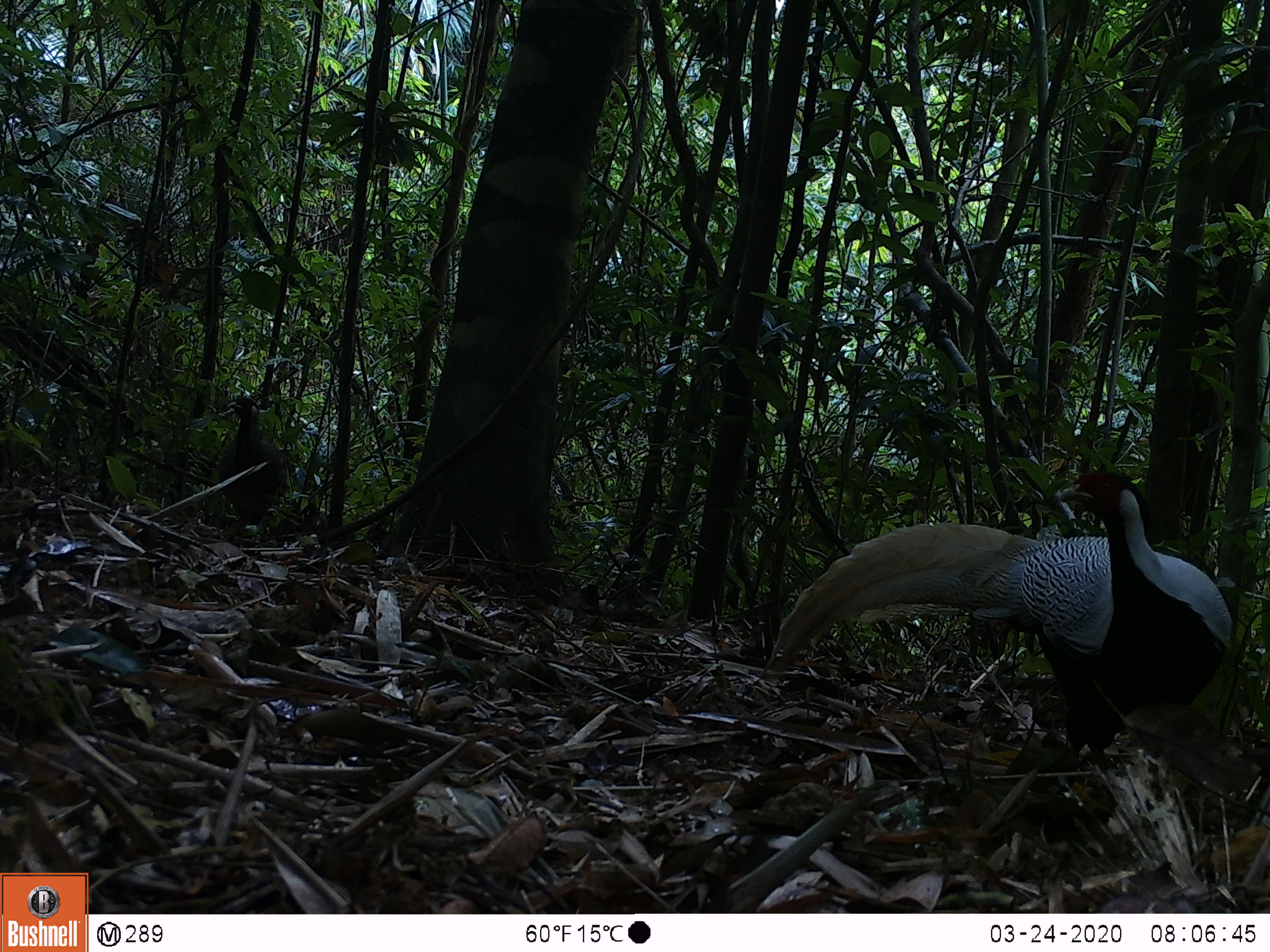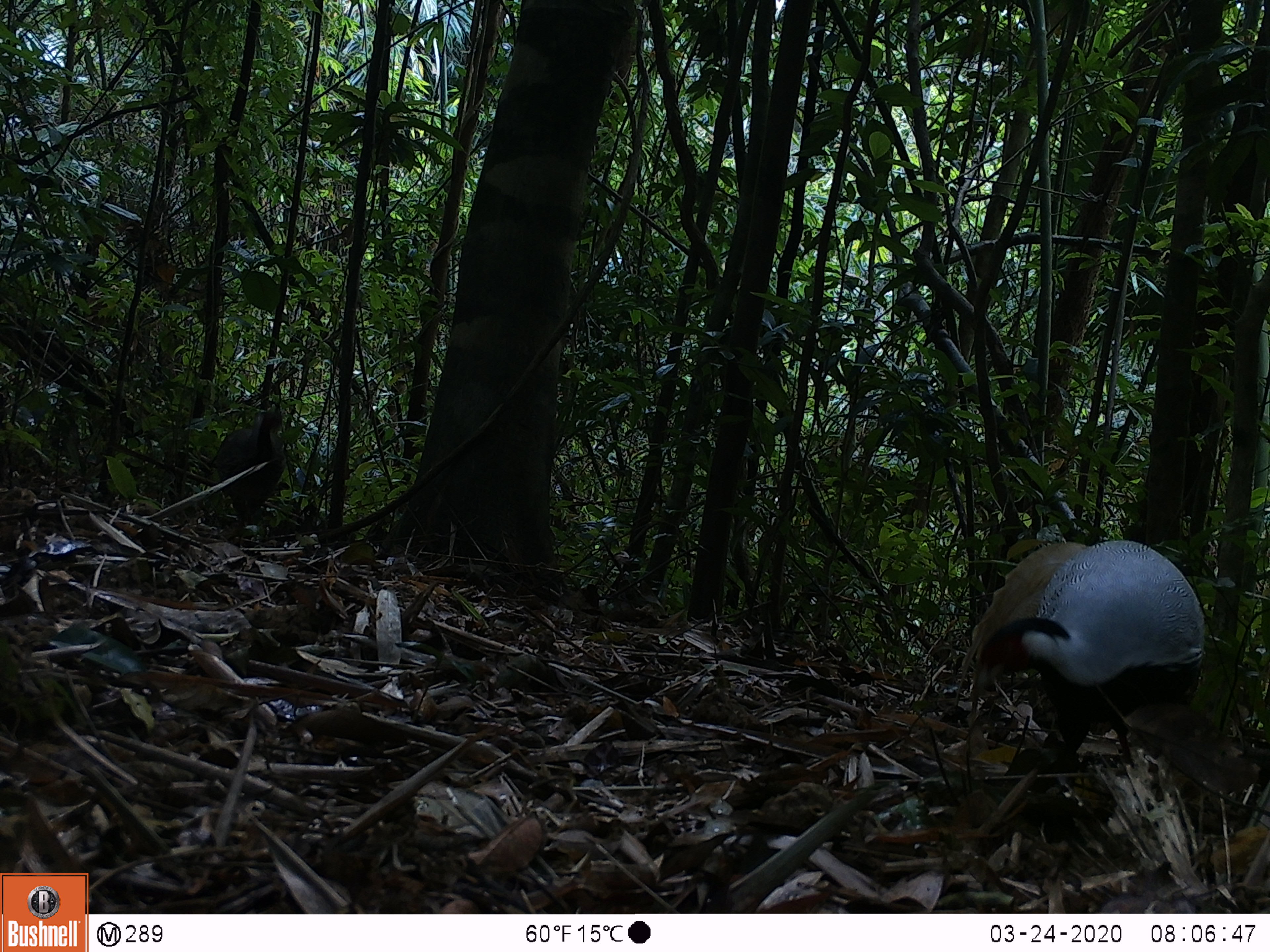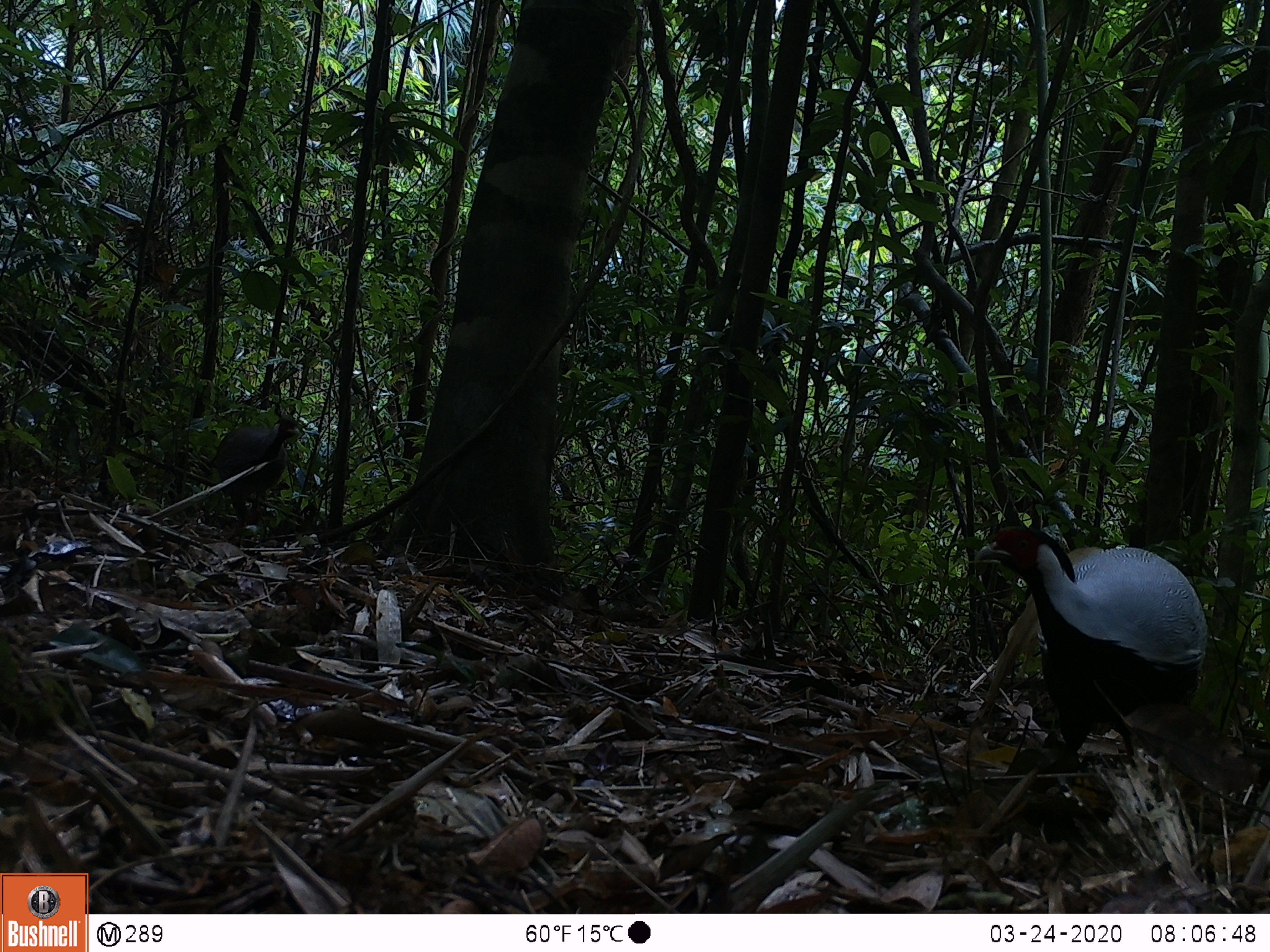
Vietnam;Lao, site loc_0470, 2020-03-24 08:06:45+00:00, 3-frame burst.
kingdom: Animalia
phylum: Chordata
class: Aves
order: Galliformes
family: Phasianidae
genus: Lophura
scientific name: Lophura nycthemera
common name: silver pheasant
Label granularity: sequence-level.